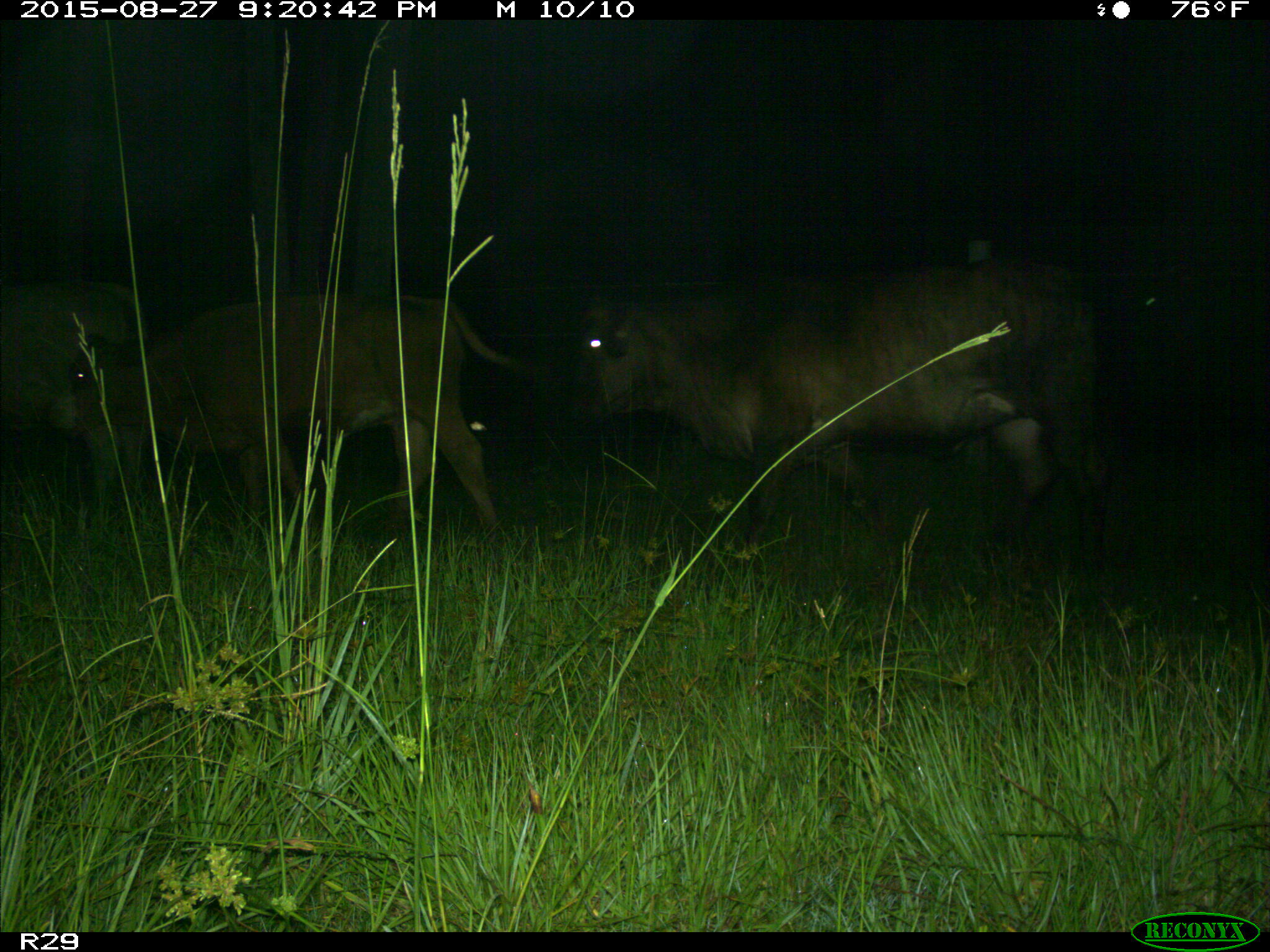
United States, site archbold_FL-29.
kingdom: Animalia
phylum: Chordata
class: Mammalia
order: Artiodactyla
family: Bovidae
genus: Bos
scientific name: Bos taurus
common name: domestic cow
Bos taurus (domestic cow).